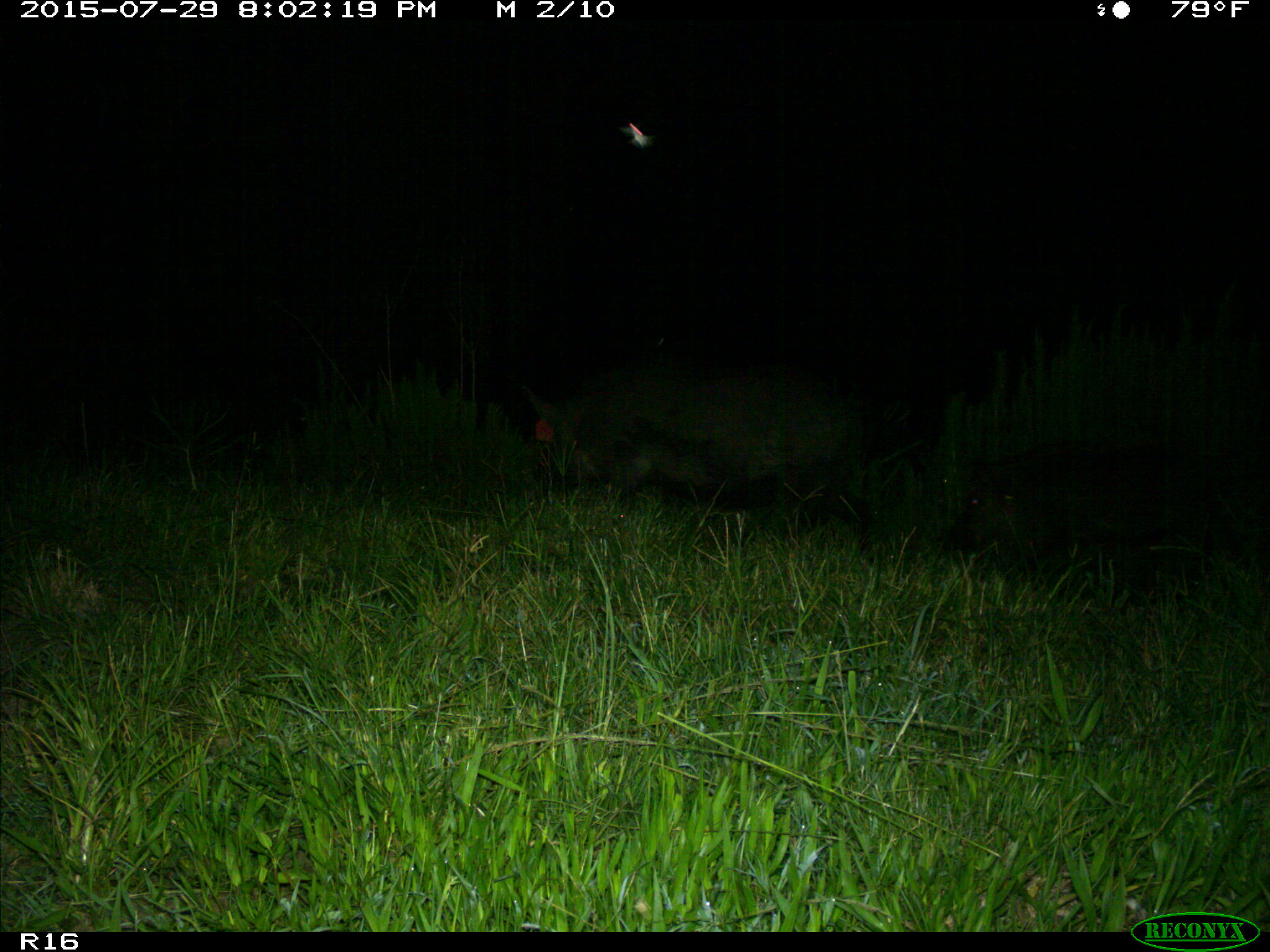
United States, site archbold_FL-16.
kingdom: Animalia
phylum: Chordata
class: Mammalia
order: Artiodactyla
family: Suidae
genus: Sus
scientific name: Sus scrofa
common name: wild boar